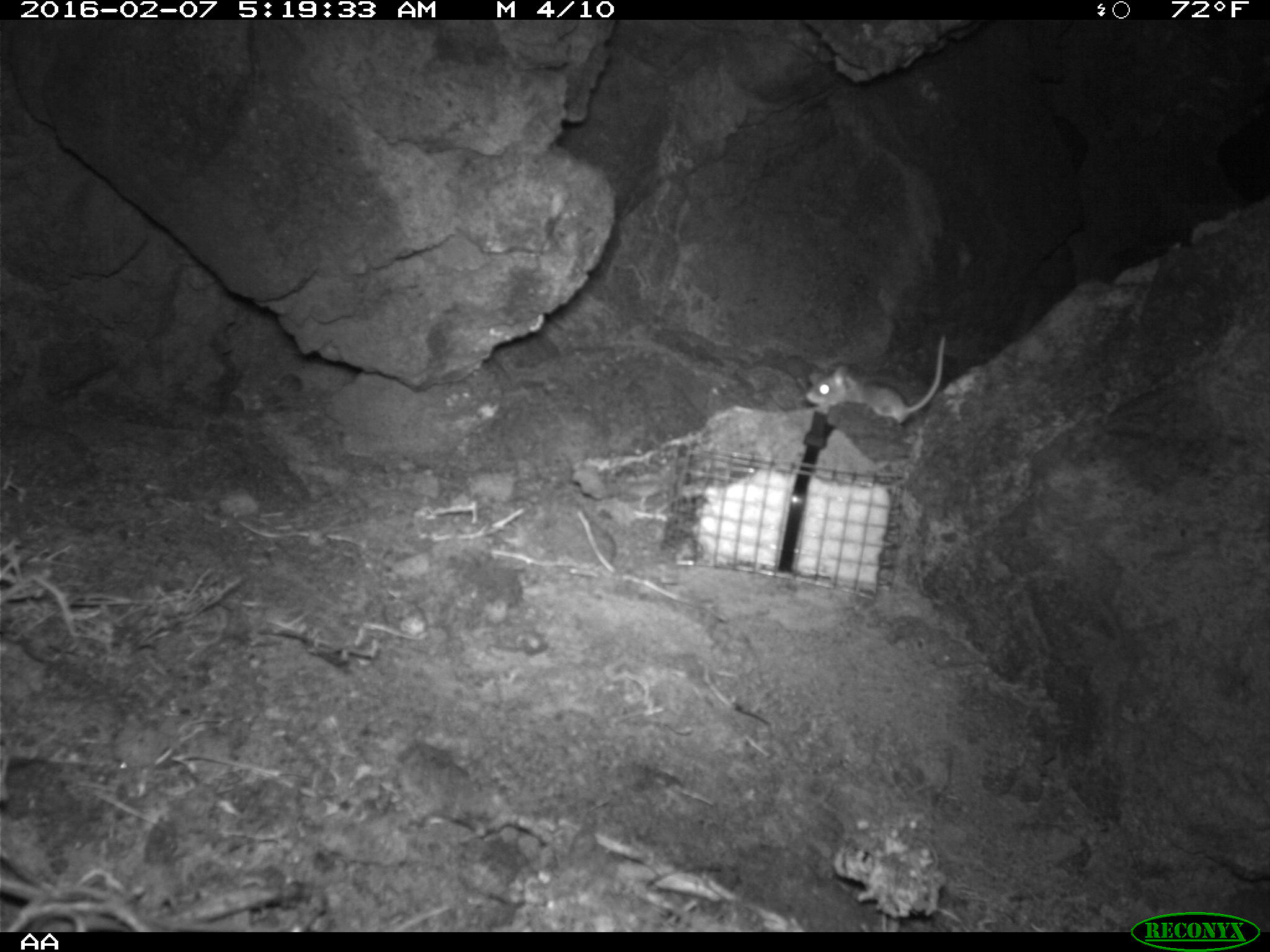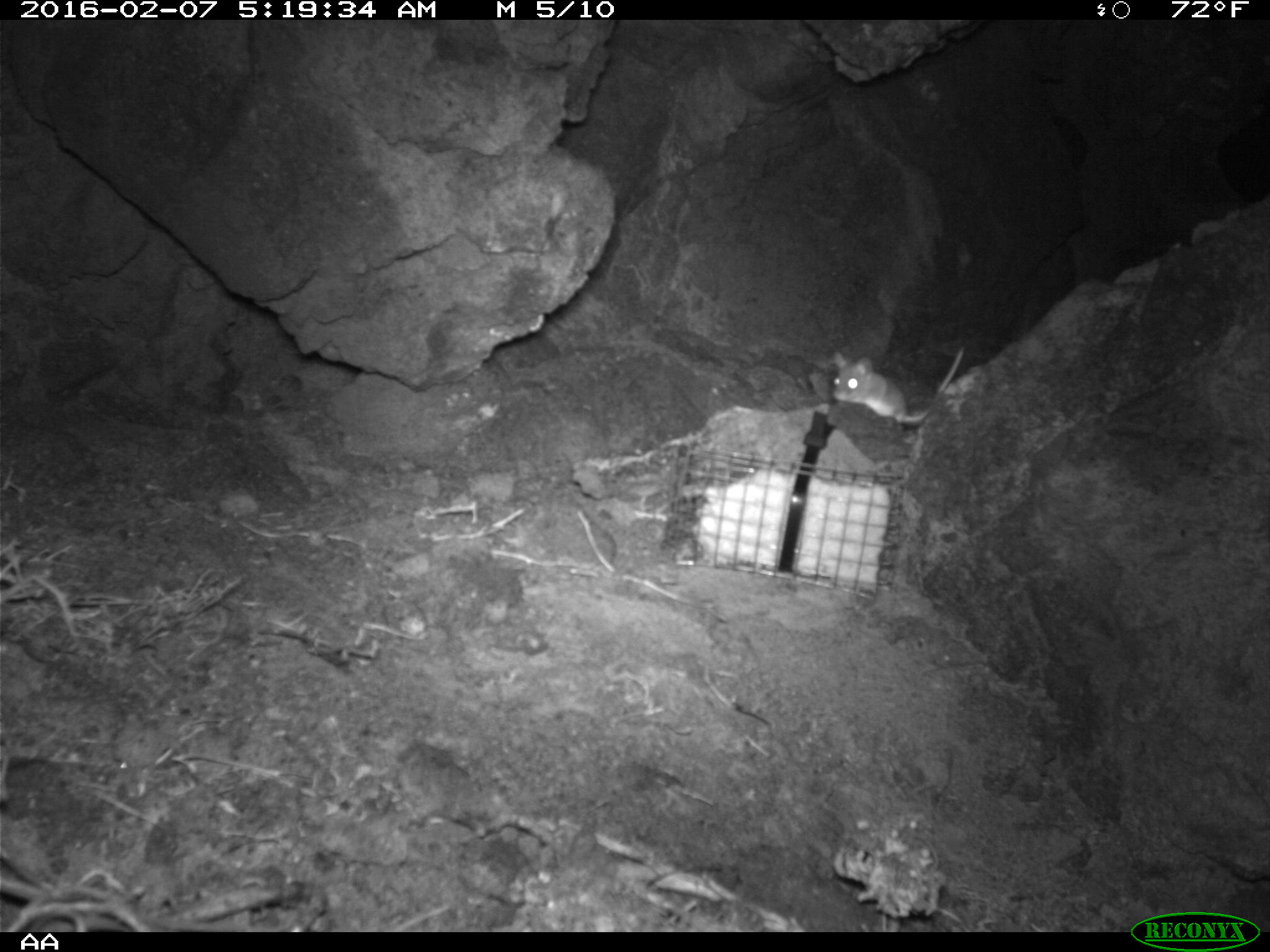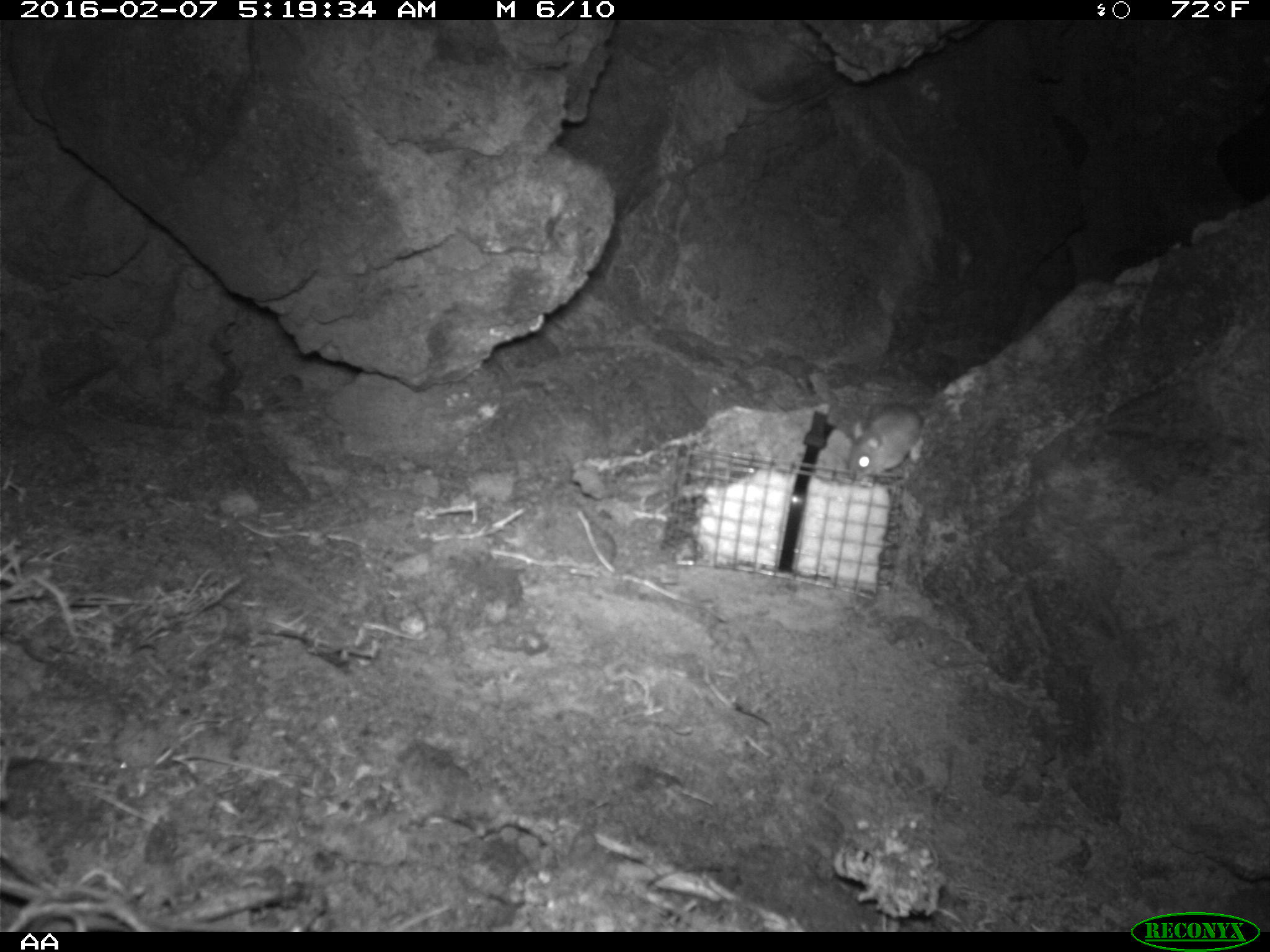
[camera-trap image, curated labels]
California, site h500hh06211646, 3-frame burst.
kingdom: Animalia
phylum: Chordata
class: Mammalia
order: Rodentia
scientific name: Rodentia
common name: rodent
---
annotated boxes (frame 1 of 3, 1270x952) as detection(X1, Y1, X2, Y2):
rodent: detection(802, 333, 945, 423)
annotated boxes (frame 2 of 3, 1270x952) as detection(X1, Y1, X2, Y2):
rodent: detection(831, 346, 973, 461)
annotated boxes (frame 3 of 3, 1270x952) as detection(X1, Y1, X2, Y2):
rodent: detection(846, 403, 938, 480)